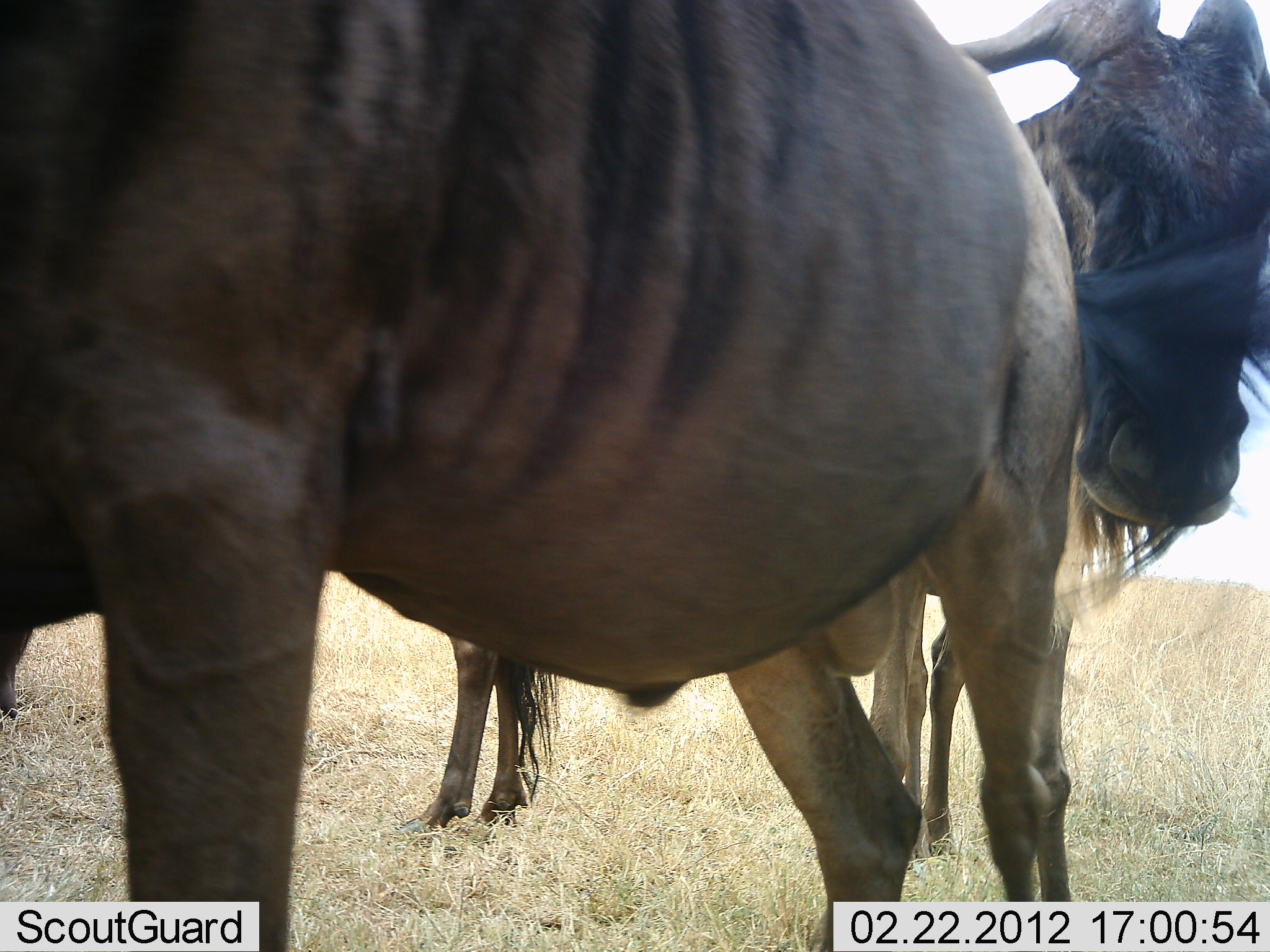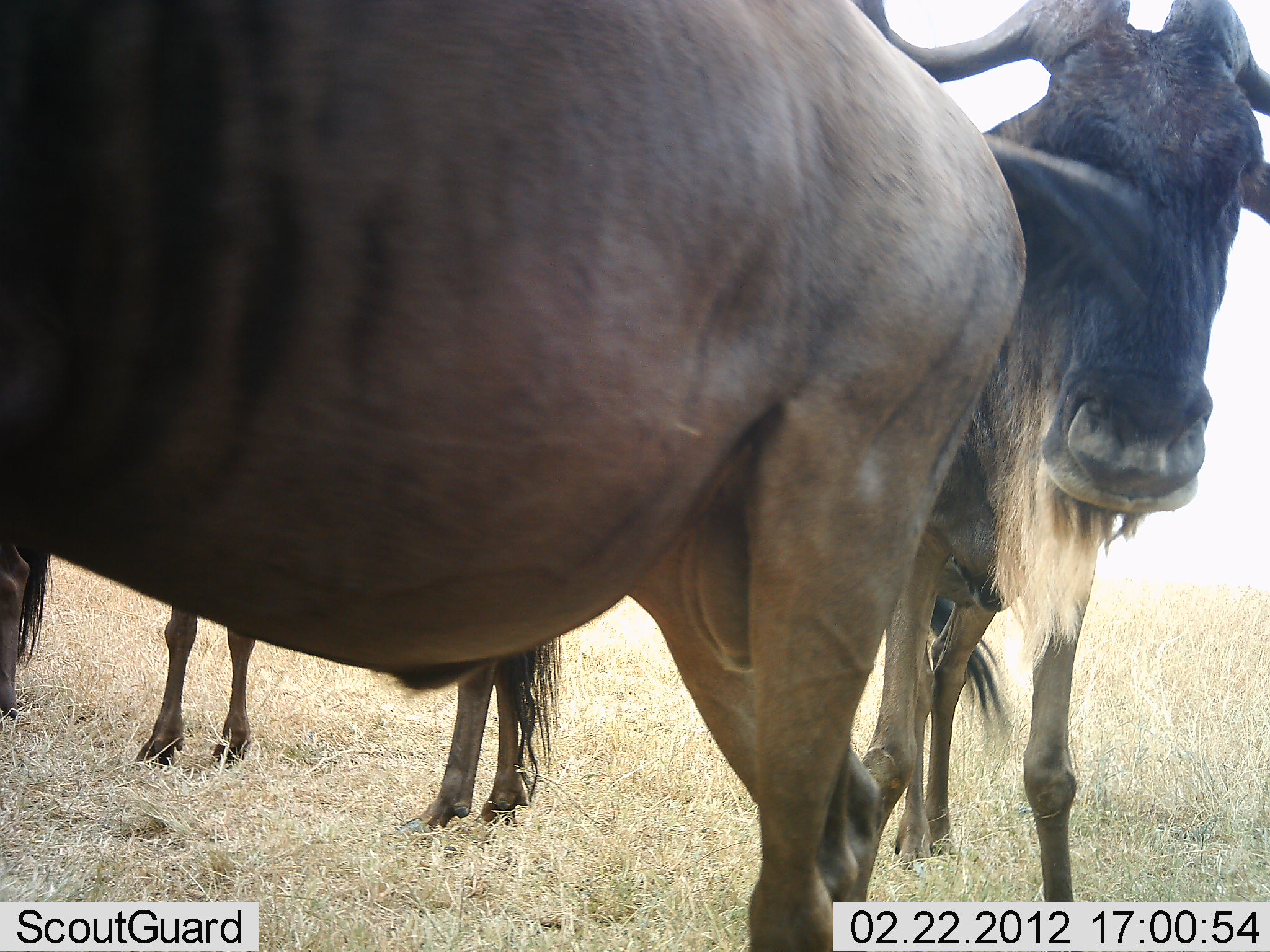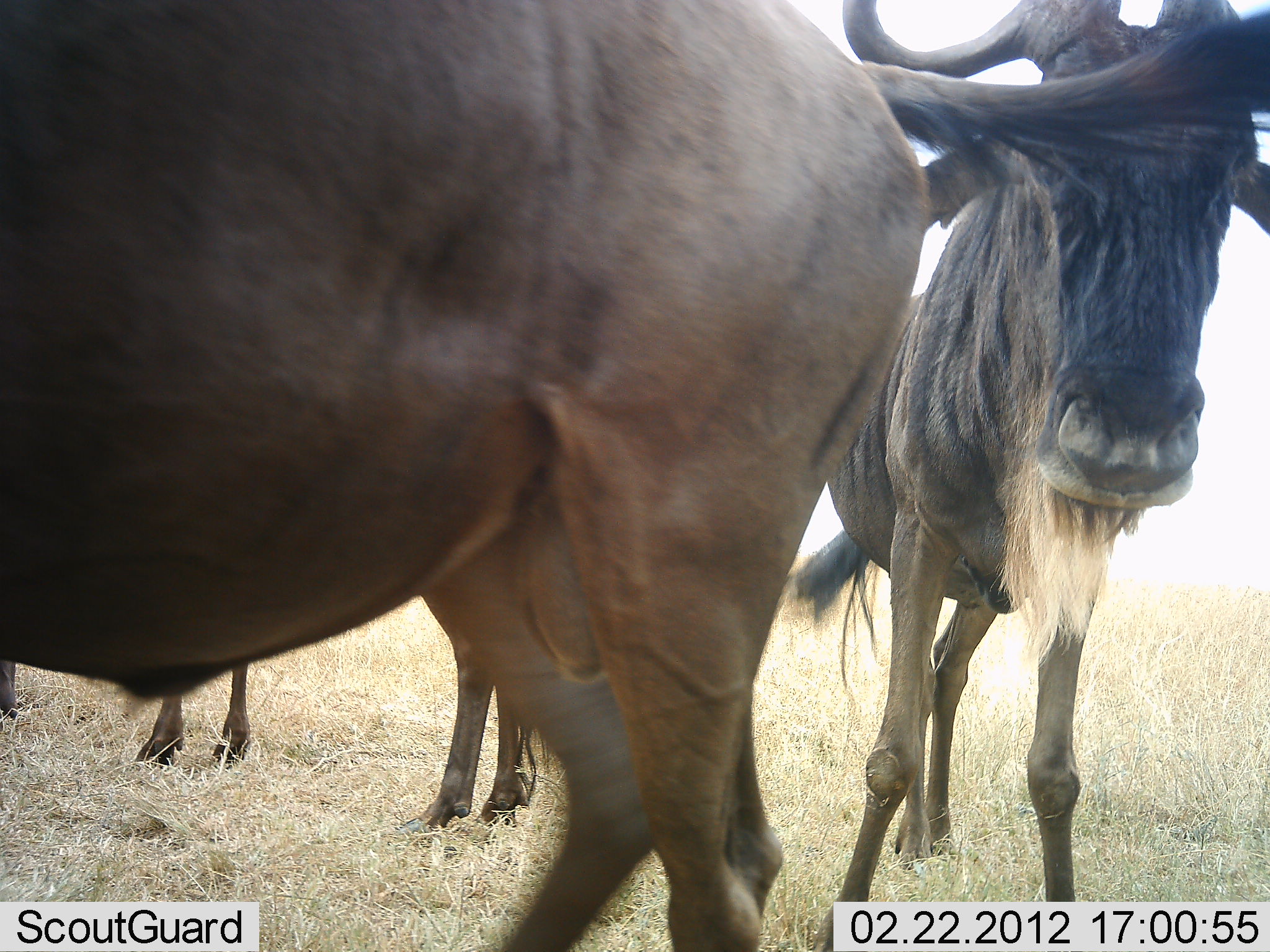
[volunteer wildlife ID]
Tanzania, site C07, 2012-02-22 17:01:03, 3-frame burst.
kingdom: Animalia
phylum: Chordata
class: Mammalia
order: Artiodactyla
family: Bovidae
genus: Connochaetes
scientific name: Connochaetes taurinus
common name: blue wildebeest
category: wildebeest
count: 3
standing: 75%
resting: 0%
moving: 56%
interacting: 6%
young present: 0%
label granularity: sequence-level